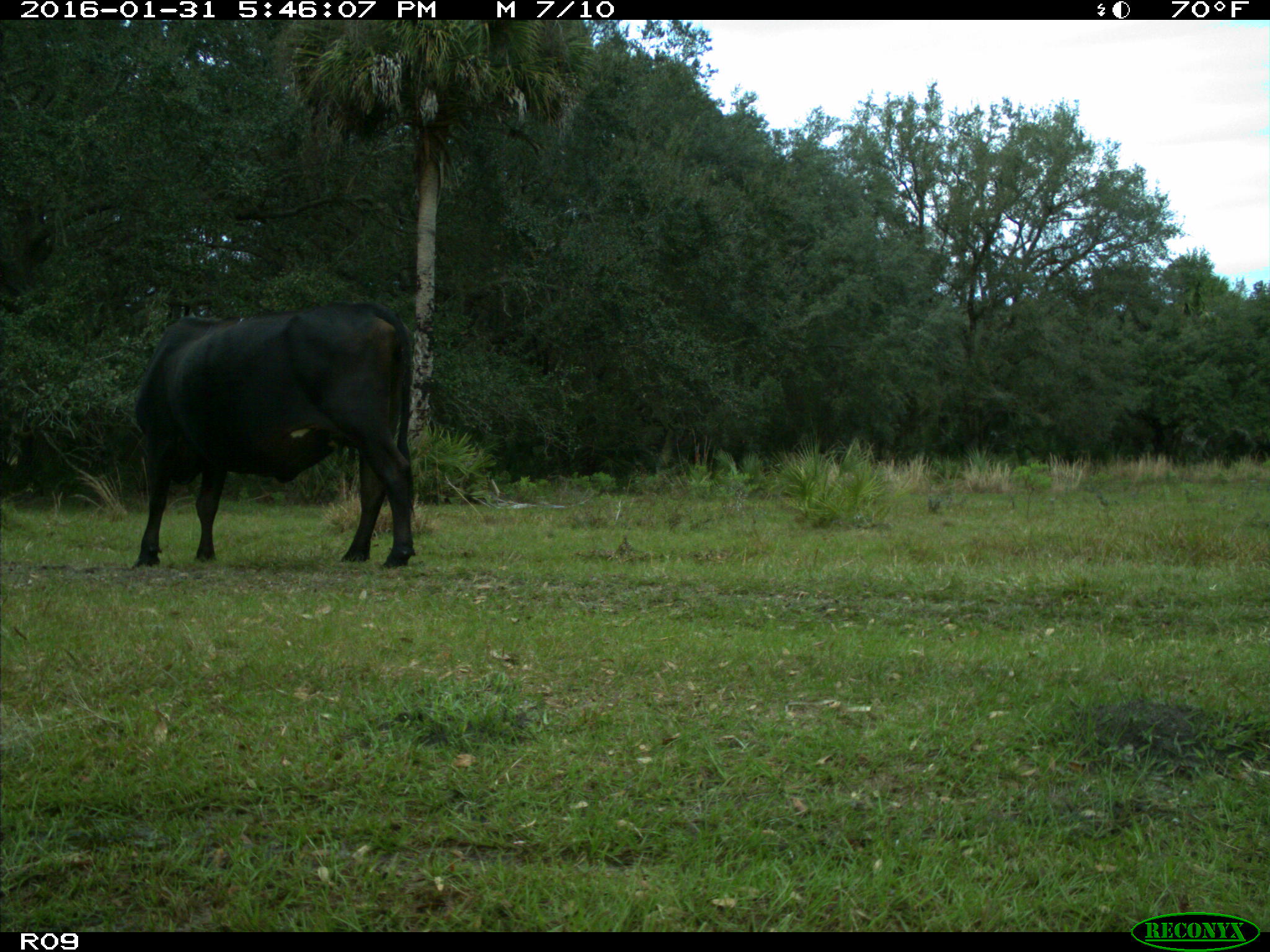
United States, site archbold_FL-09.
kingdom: Animalia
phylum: Chordata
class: Mammalia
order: Artiodactyla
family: Bovidae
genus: Bos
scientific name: Bos taurus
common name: domestic cow